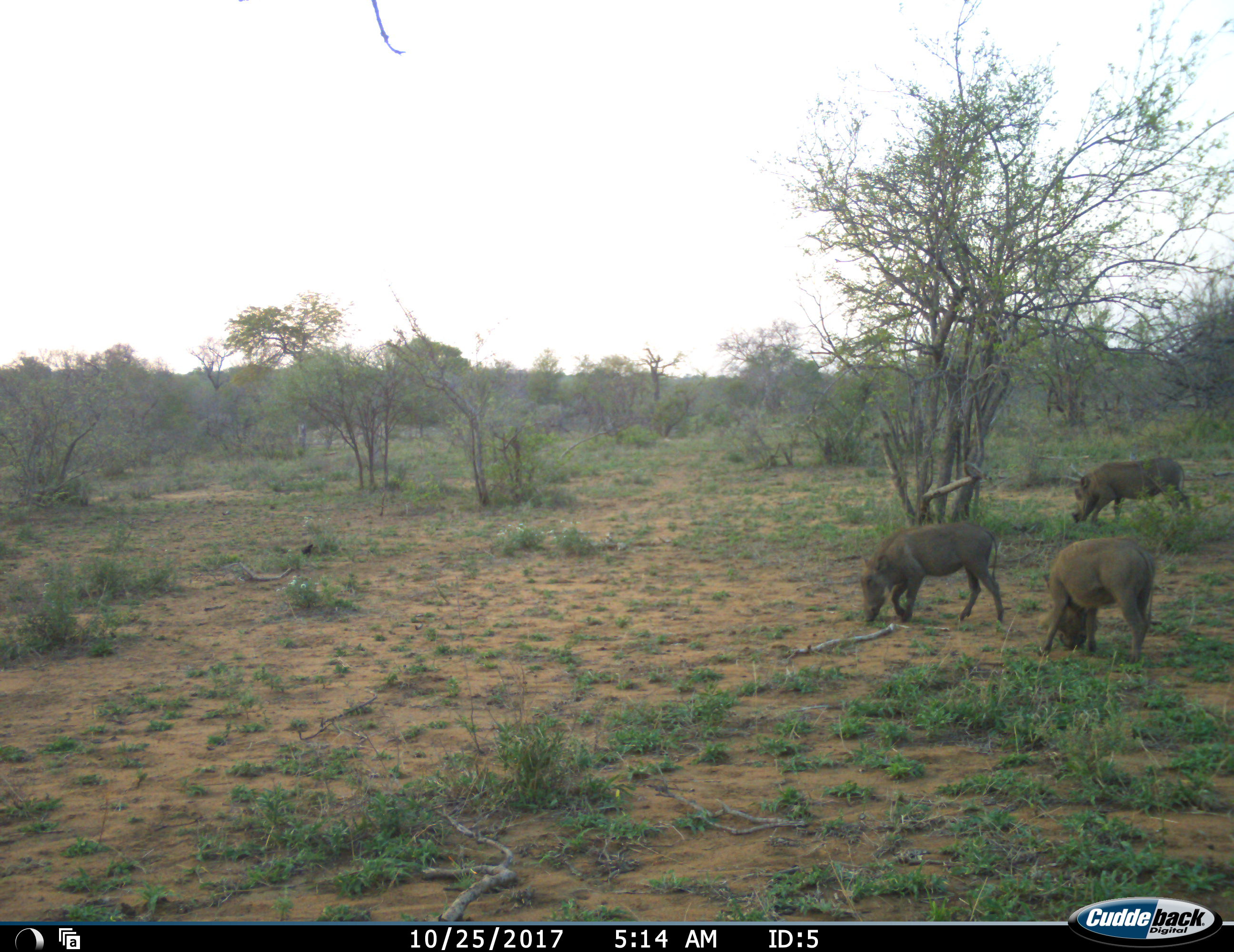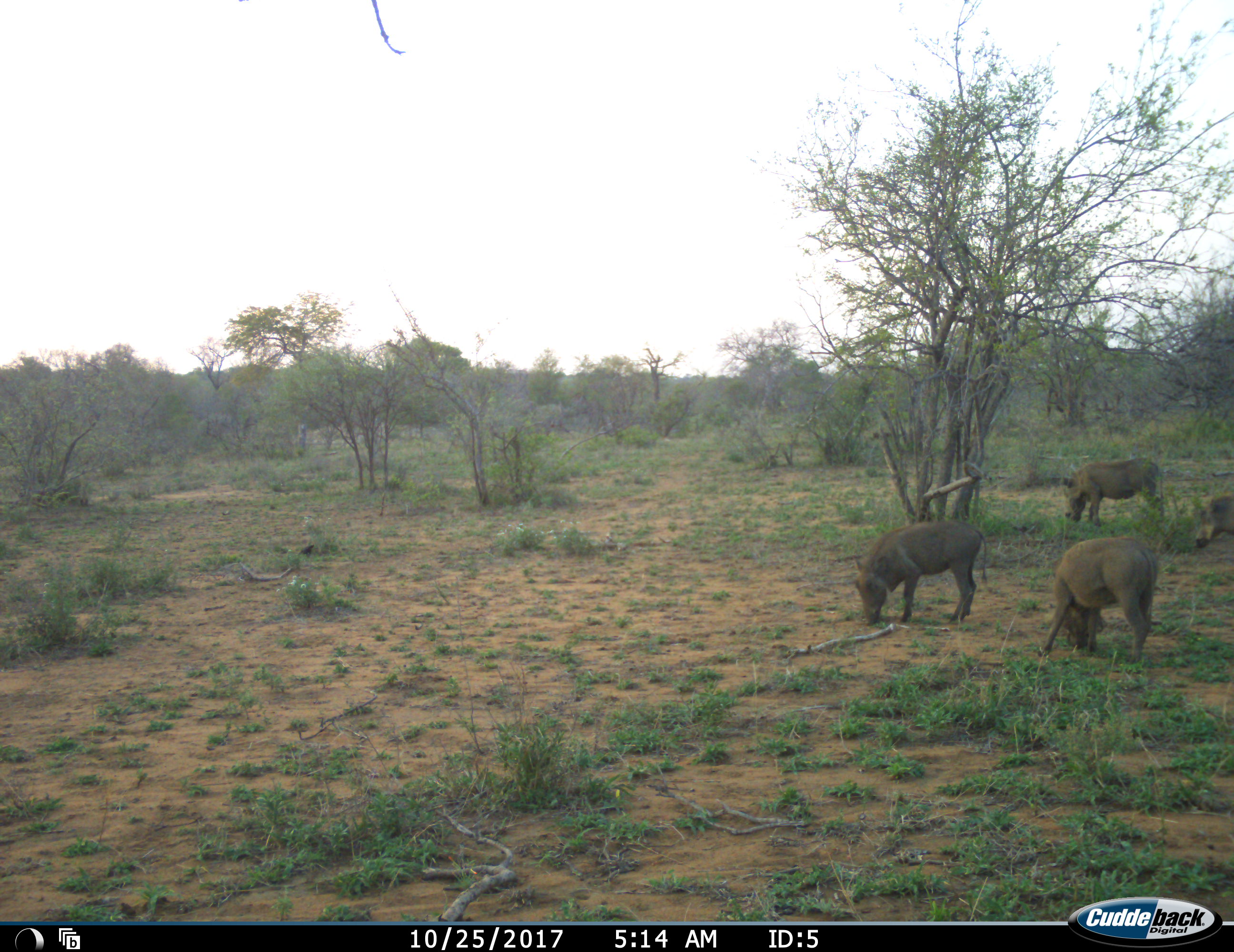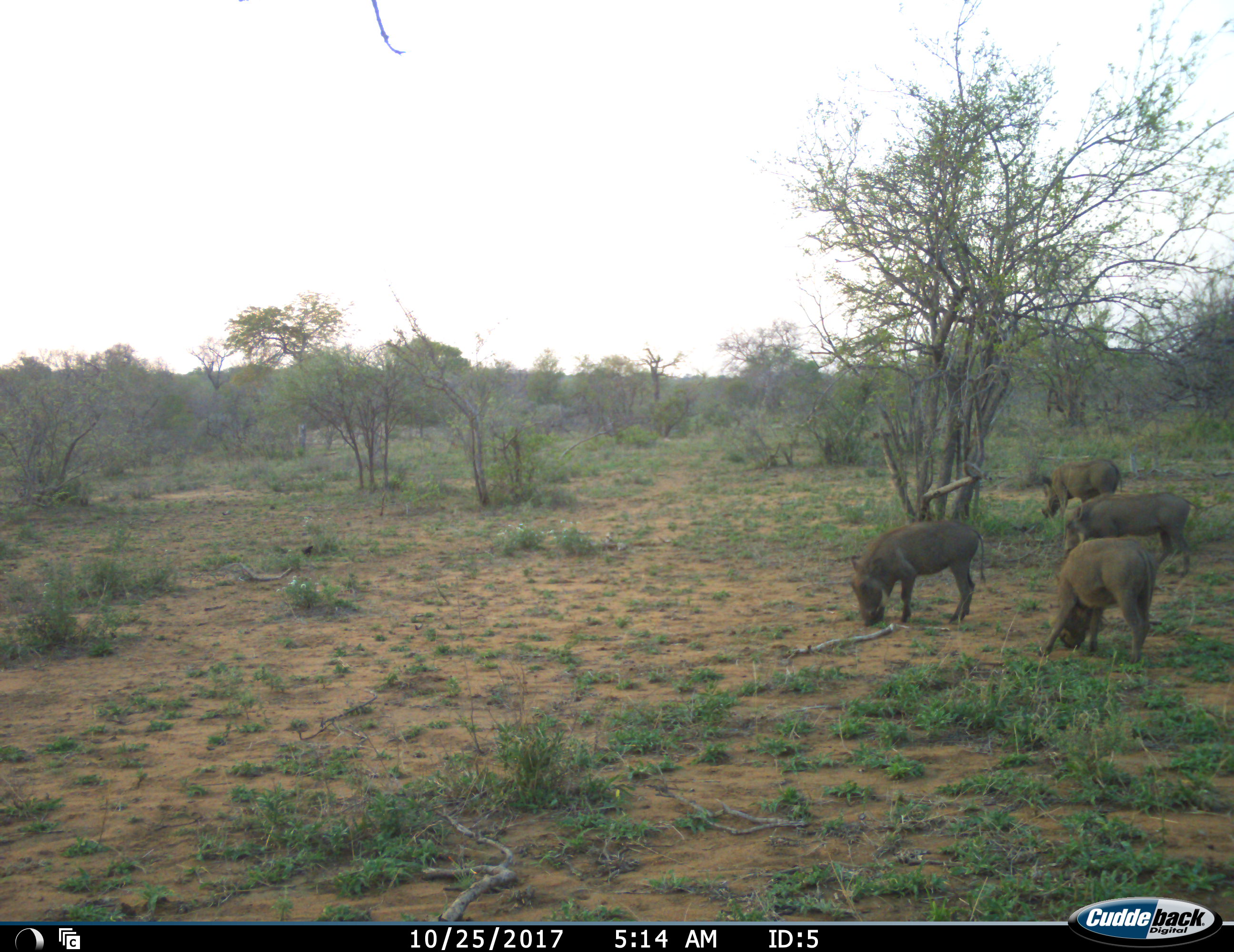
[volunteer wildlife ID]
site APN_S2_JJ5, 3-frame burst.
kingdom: Animalia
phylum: Chordata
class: Mammalia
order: Artiodactyla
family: Suidae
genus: Phacochoerus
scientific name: Phacochoerus africanus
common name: warthog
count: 4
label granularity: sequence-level